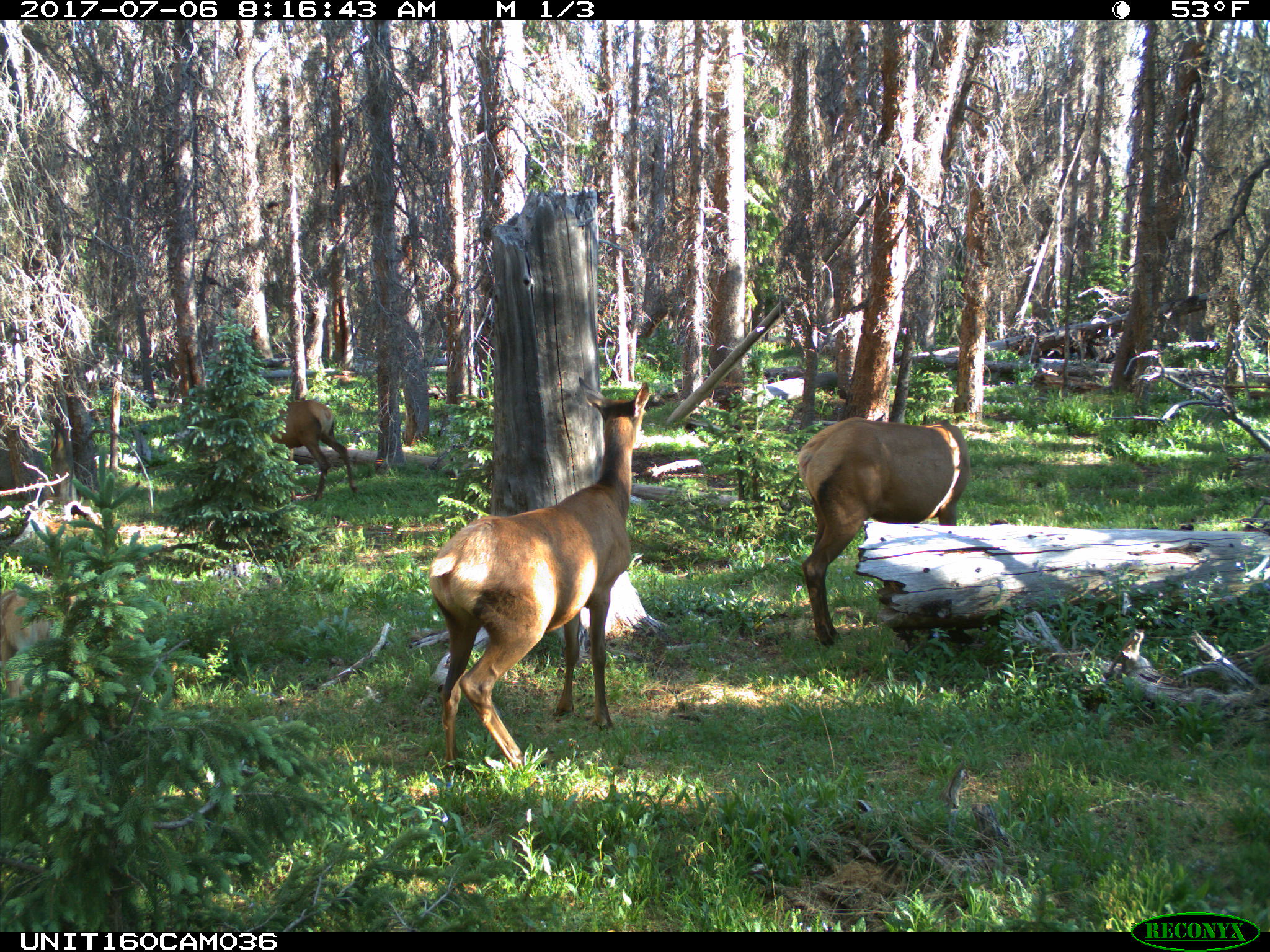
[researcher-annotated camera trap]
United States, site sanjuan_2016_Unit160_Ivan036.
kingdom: Animalia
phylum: Chordata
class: Mammalia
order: Artiodactyla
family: Cervidae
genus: Cervus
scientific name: Cervus elaphus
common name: red deer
Cervus elaphus (red deer).